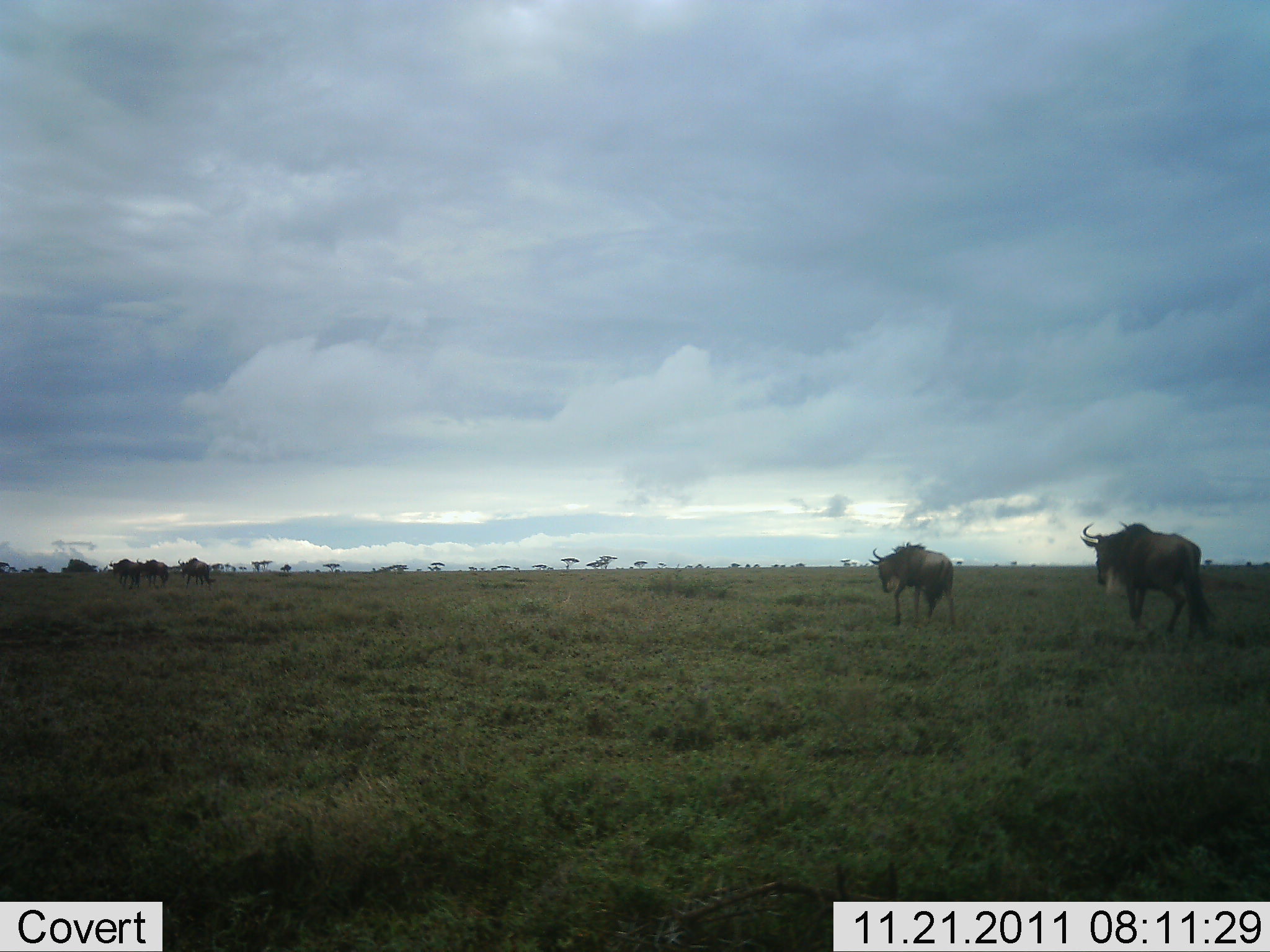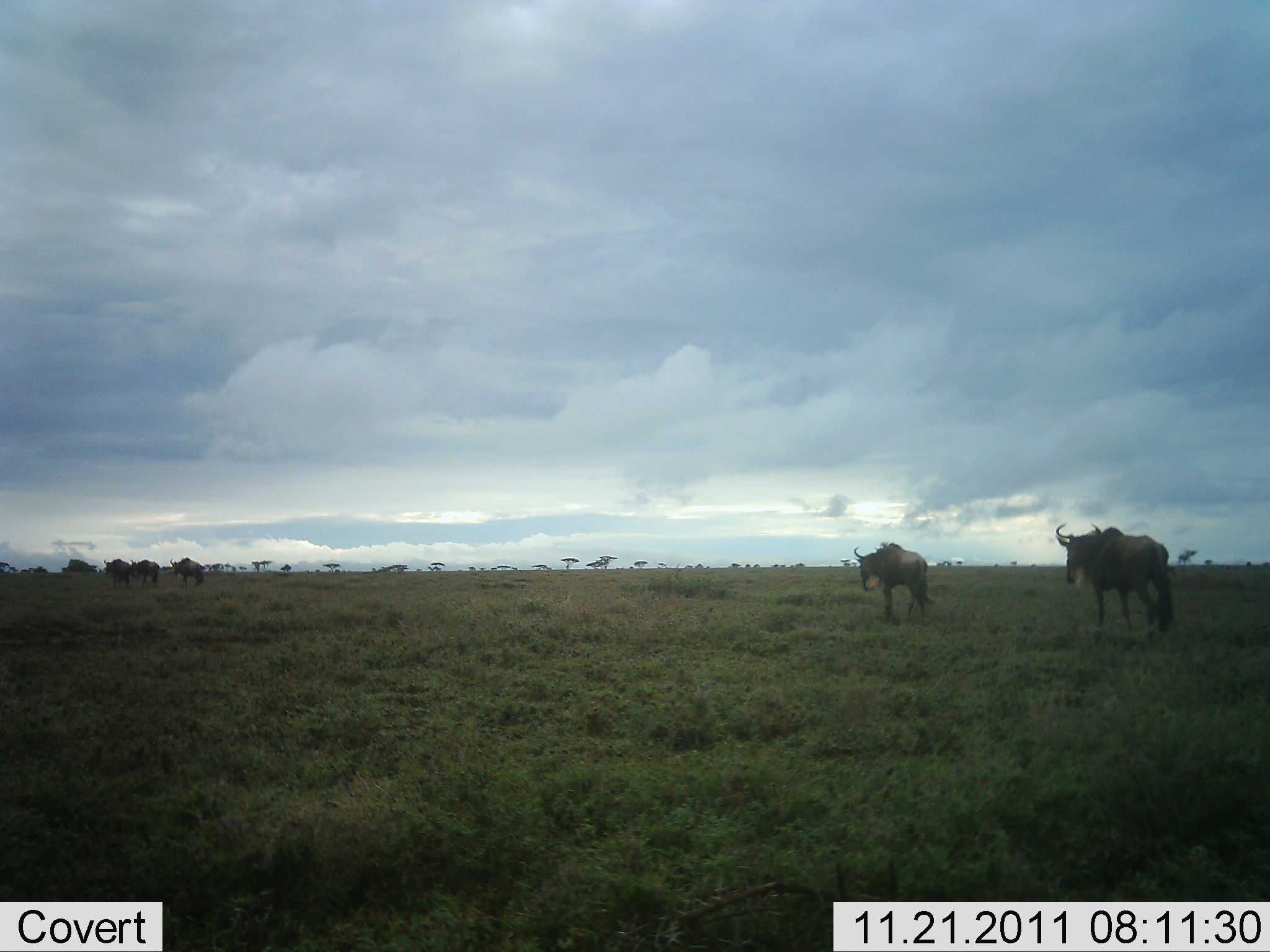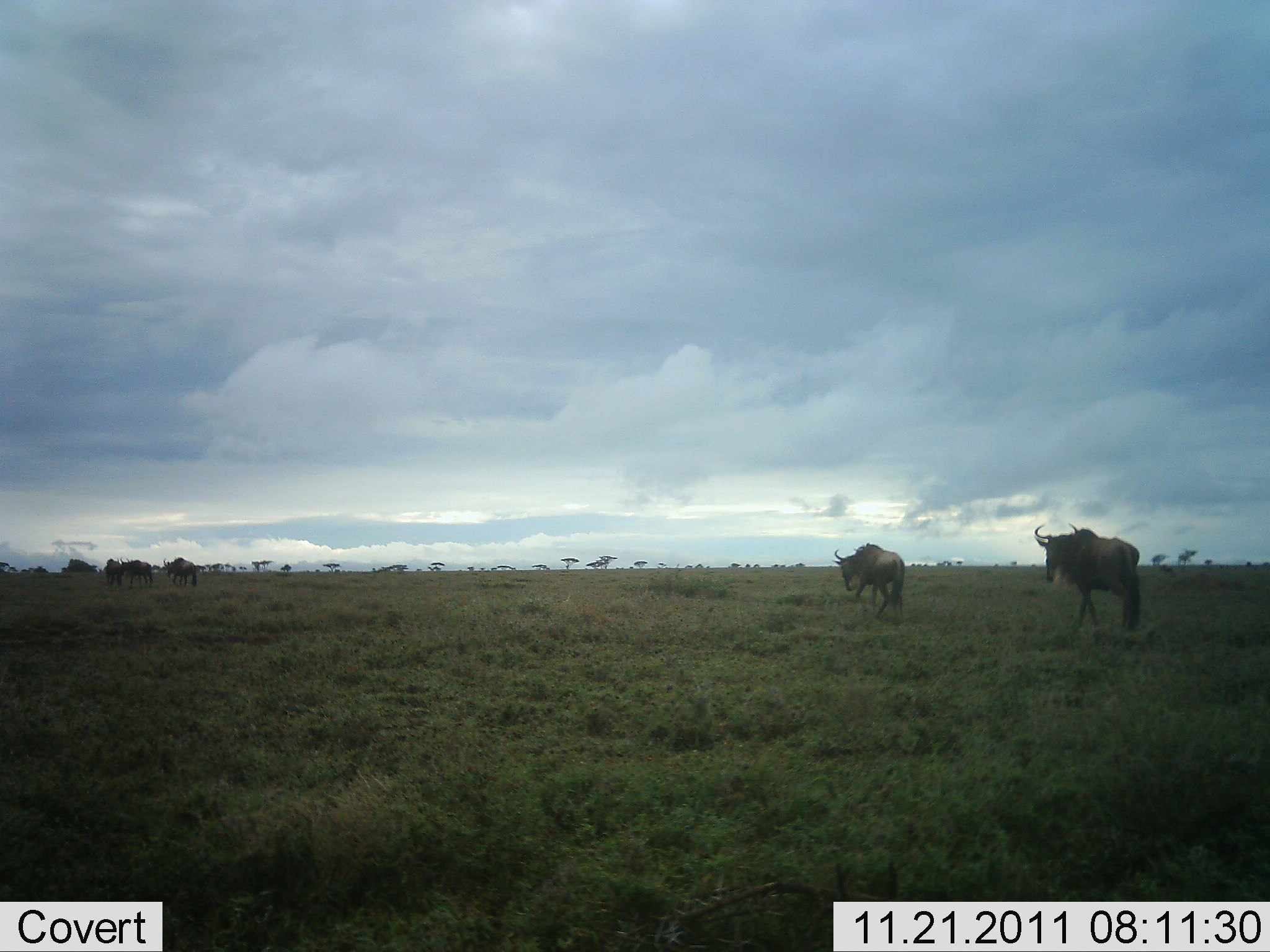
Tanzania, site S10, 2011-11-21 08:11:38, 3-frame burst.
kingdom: Animalia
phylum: Chordata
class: Mammalia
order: Artiodactyla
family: Bovidae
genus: Connochaetes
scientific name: Connochaetes taurinus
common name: blue wildebeest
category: wildebeest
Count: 5.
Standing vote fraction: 0%.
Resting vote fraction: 0%.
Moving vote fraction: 100%.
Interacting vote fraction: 0%.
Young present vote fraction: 0%.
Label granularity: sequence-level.